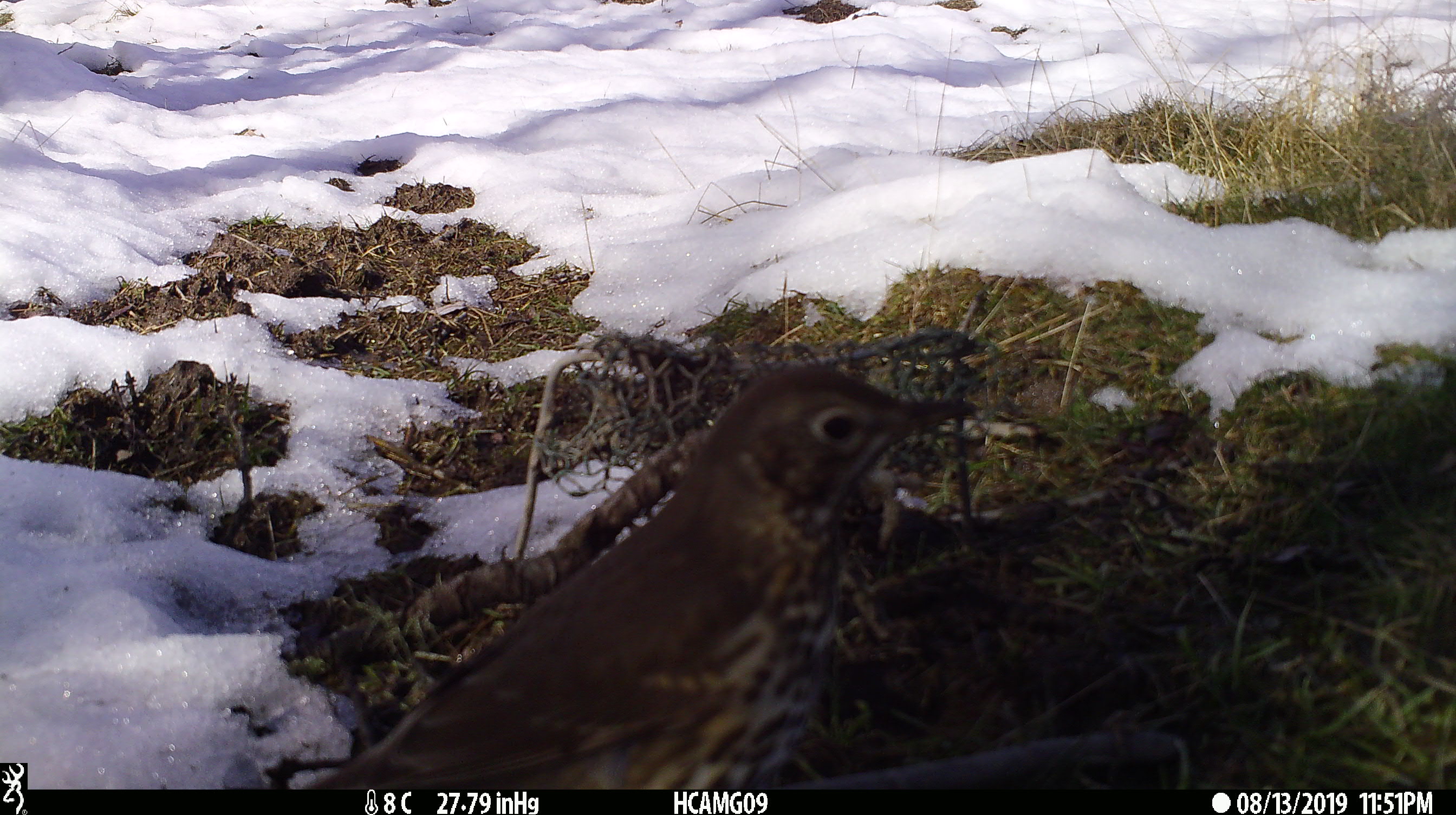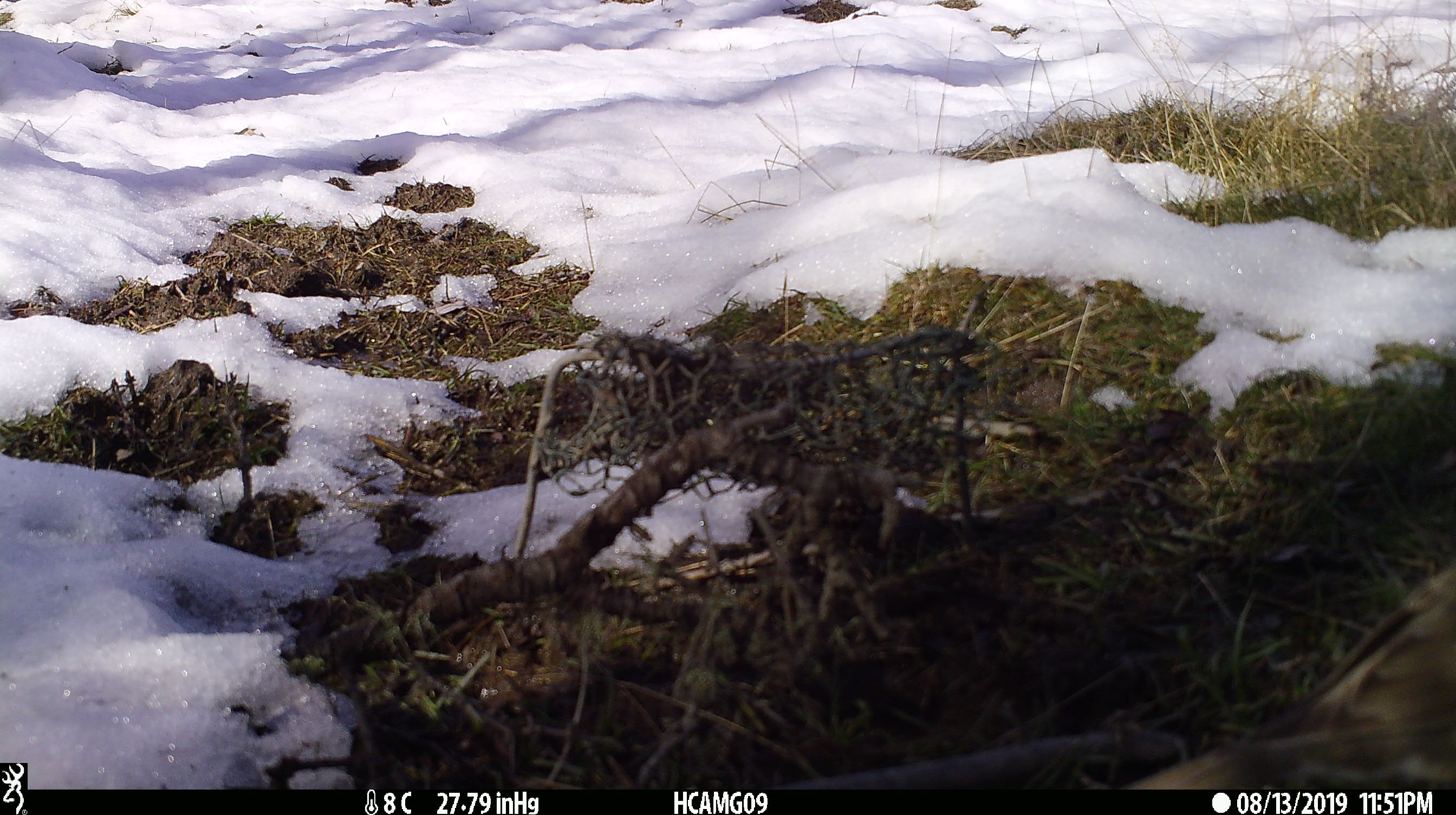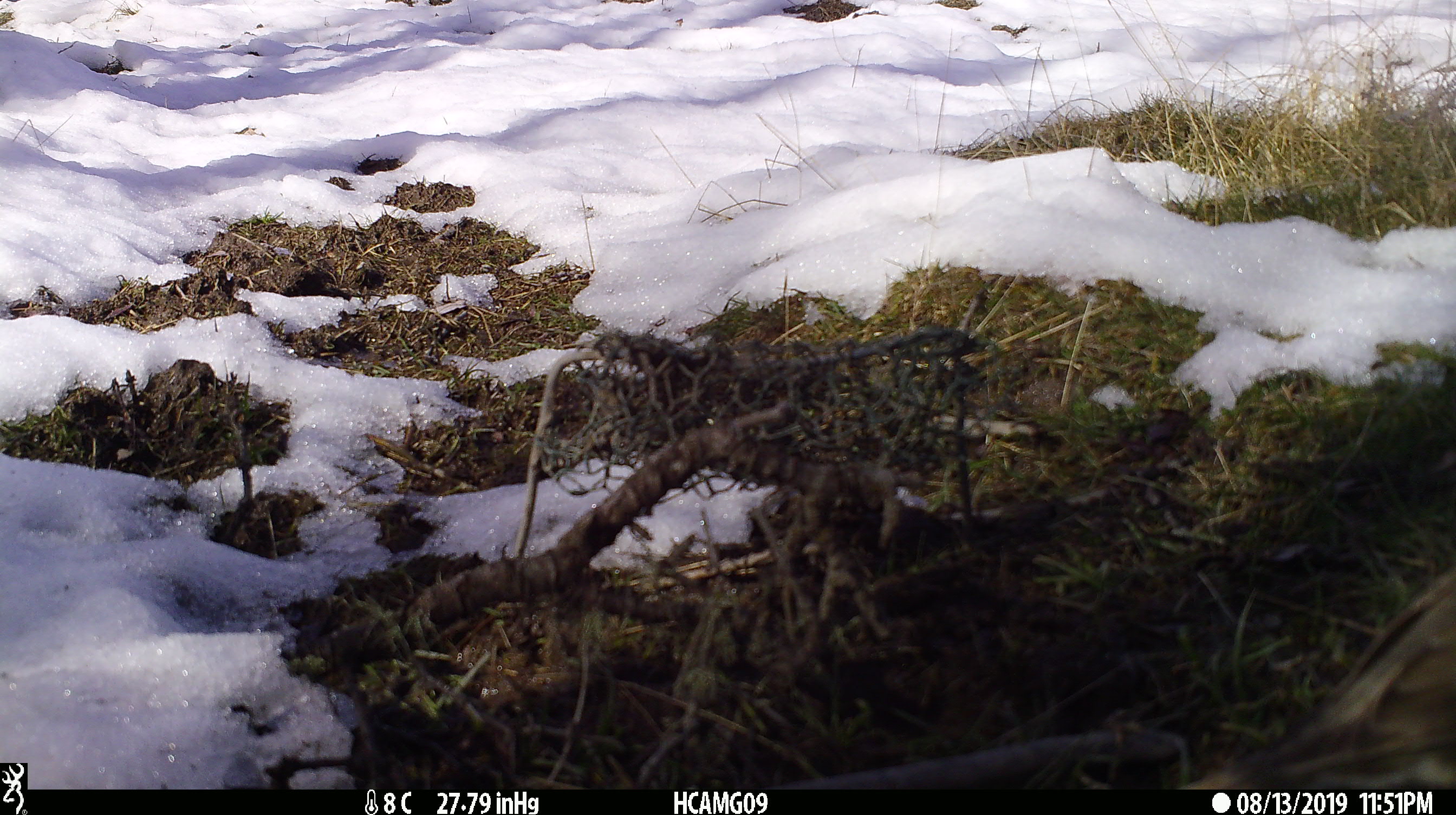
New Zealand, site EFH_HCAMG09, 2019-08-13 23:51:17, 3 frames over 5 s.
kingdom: Animalia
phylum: Chordata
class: Aves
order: Passeriformes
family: Turdidae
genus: Turdus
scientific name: Turdus philomelos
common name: song thrush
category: thrush